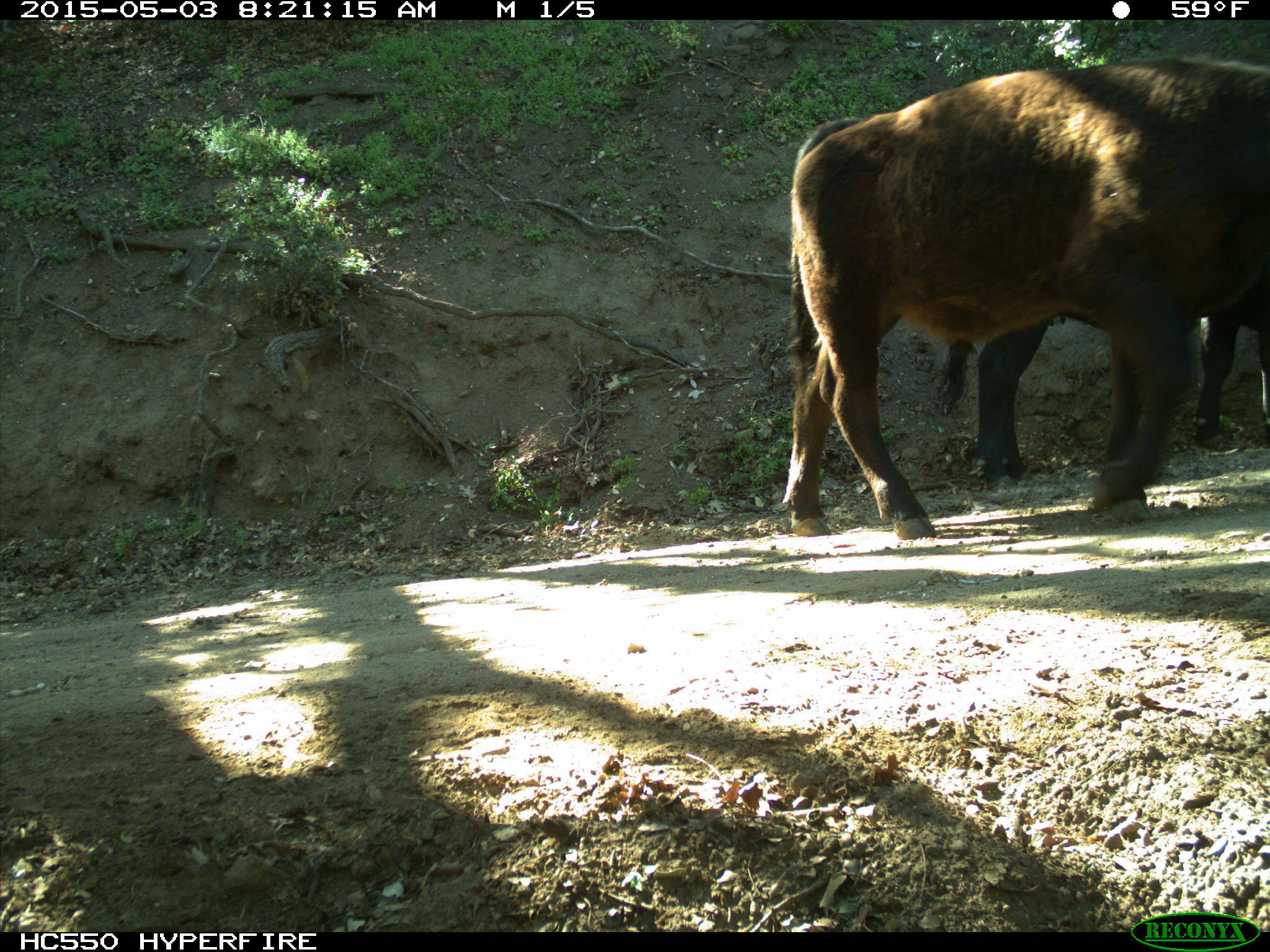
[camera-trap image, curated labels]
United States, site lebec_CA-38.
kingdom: Animalia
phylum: Chordata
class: Mammalia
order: Artiodactyla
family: Bovidae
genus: Bos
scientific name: Bos taurus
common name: domestic cow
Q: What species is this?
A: Bos taurus (domestic cow).